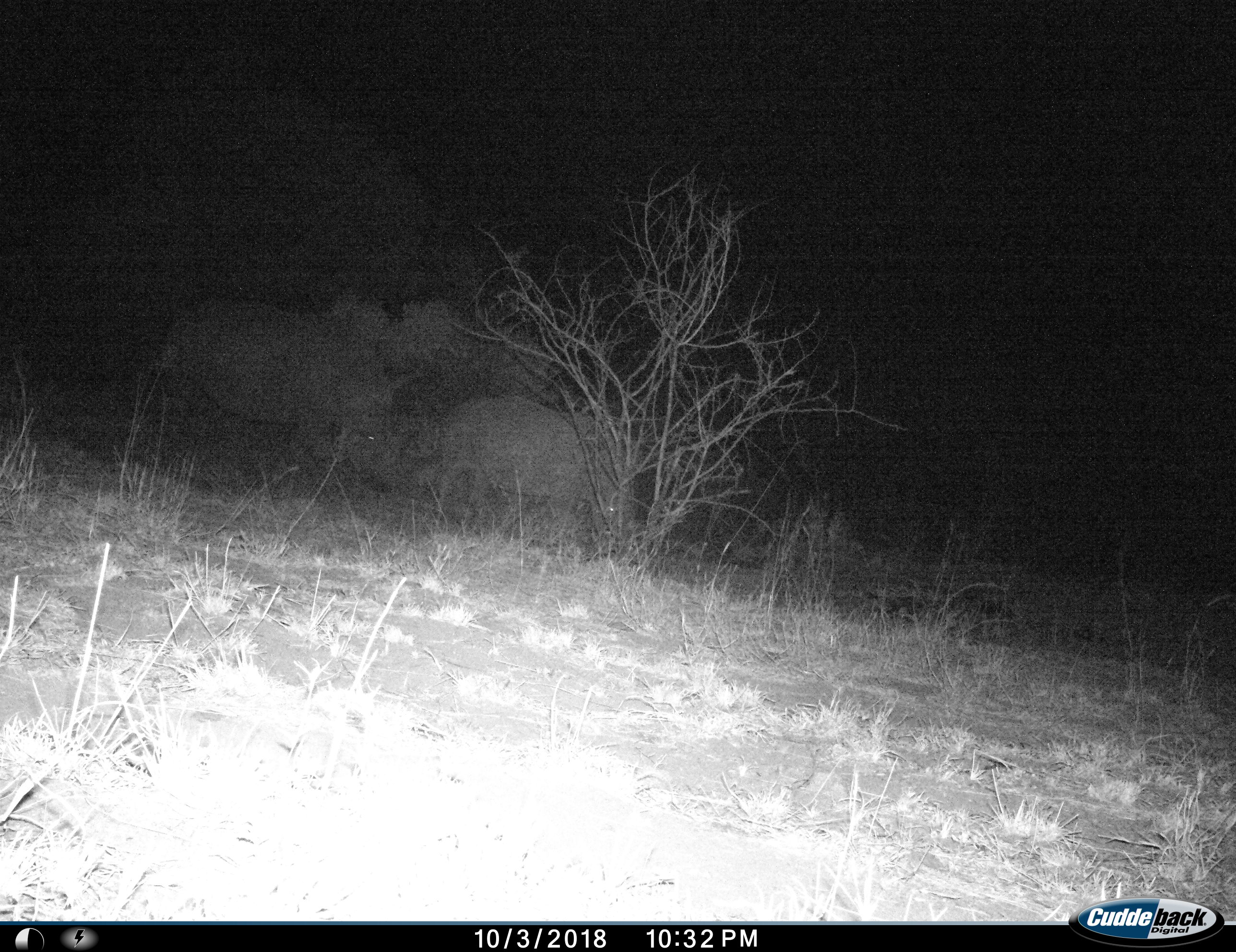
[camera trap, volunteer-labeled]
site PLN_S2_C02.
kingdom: Animalia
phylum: Chordata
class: Mammalia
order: Perissodactyla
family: Rhinocerotidae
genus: Ceratotherium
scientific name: Ceratotherium simum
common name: white rhinoceros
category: rhinoceroswhite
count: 2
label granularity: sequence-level